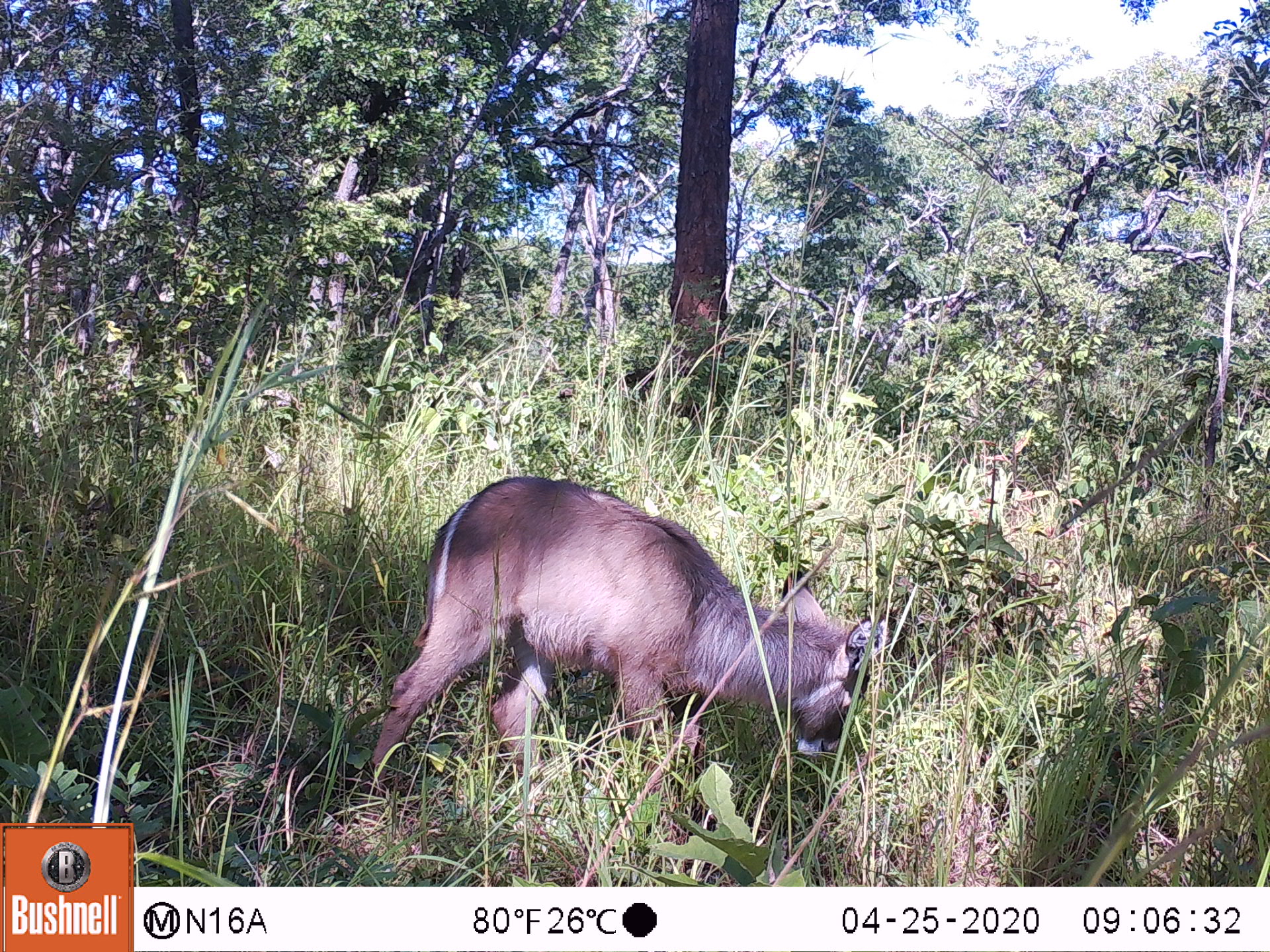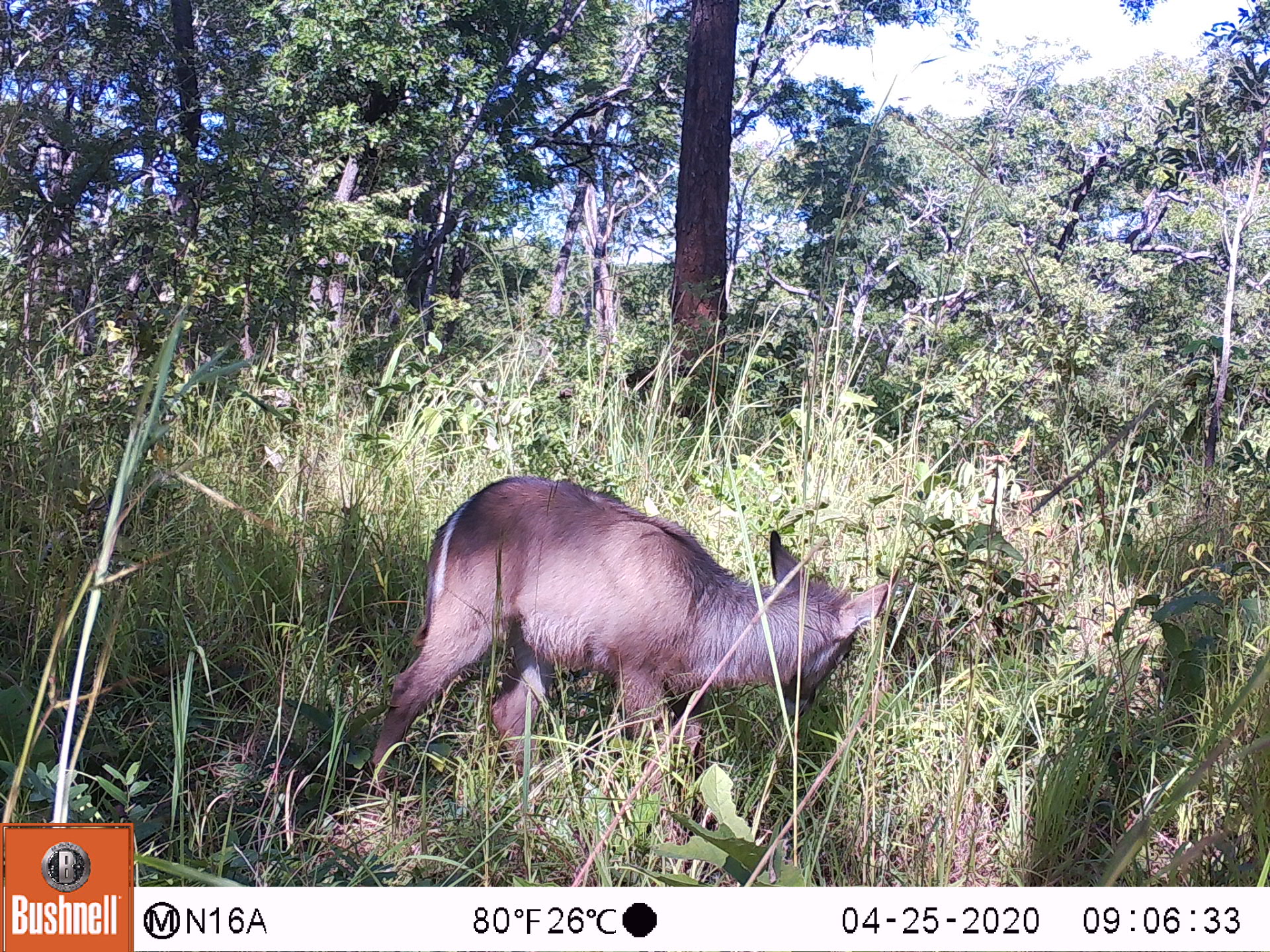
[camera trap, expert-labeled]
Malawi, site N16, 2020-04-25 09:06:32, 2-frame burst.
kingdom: Animalia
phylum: Chordata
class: Mammalia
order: Artiodactyla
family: Bovidae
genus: Kobus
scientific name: Kobus ellipsiprymnus ellipsiprymnus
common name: common waterbuck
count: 1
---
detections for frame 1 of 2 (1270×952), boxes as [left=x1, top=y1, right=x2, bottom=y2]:
common waterbuck: [left=366, top=471, right=878, bottom=792]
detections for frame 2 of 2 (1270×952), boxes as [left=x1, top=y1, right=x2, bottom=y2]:
common waterbuck: [left=366, top=468, right=865, bottom=787]